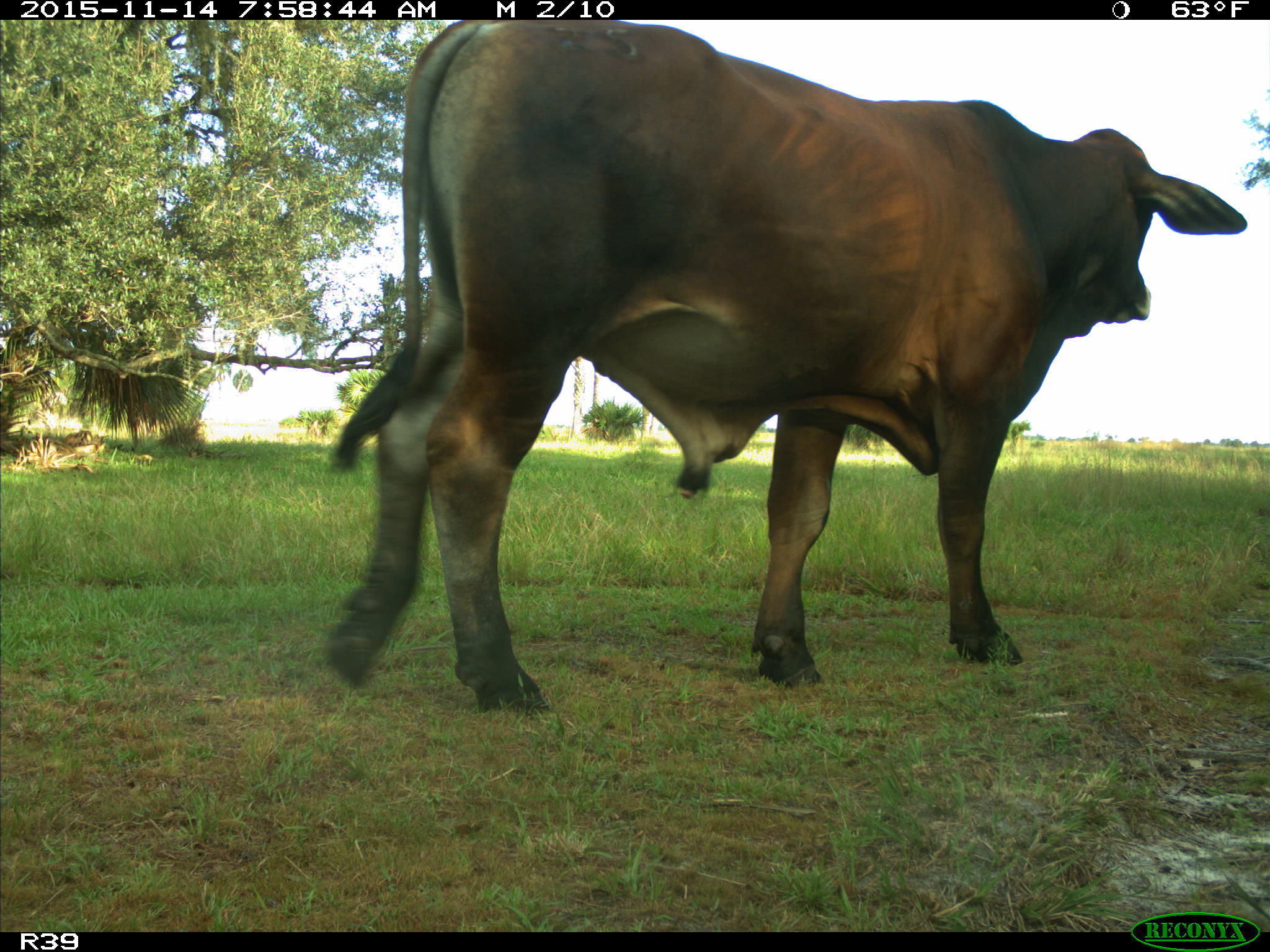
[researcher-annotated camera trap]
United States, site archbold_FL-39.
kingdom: Animalia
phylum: Chordata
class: Mammalia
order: Artiodactyla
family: Bovidae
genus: Bos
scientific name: Bos taurus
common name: domestic cow